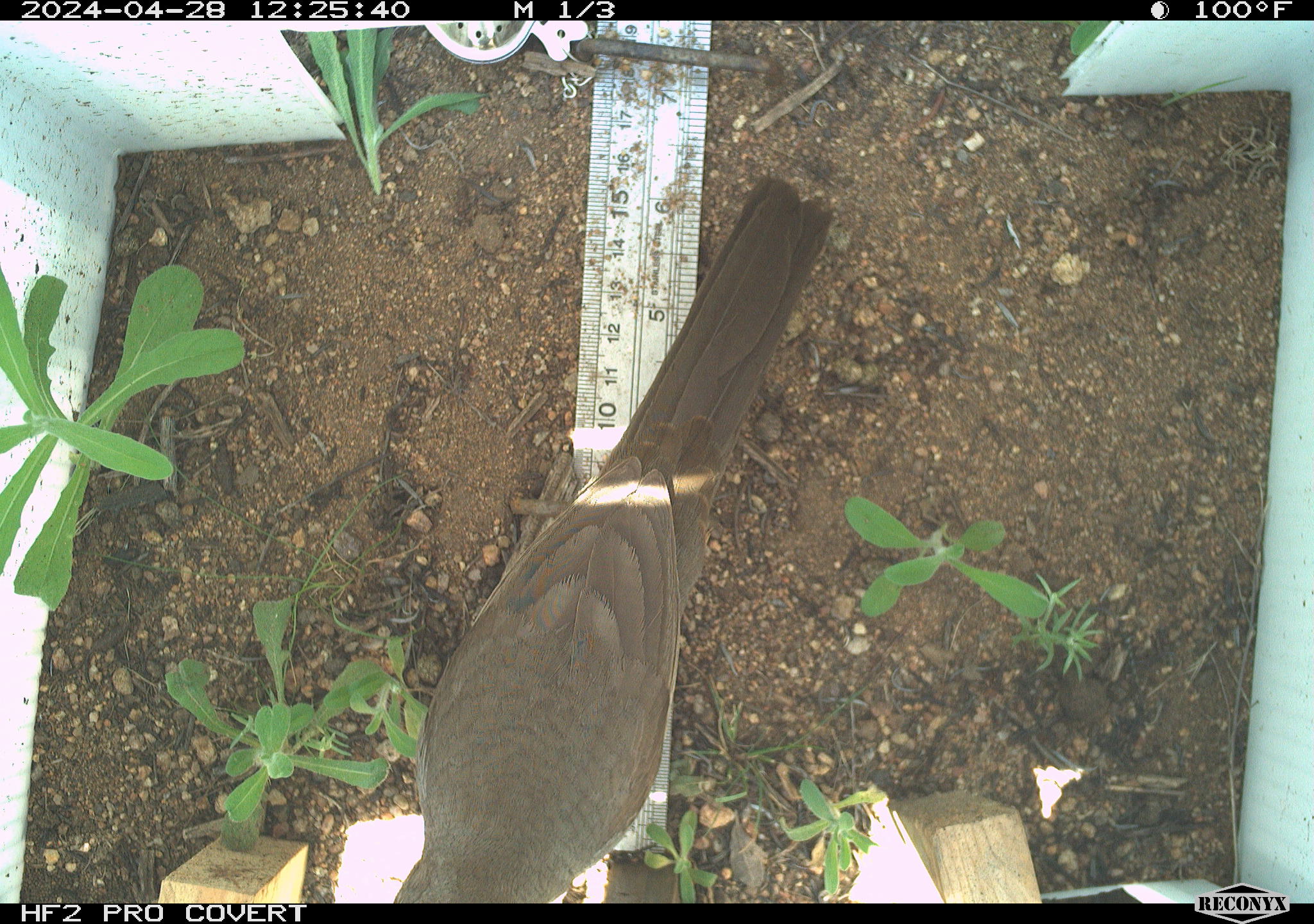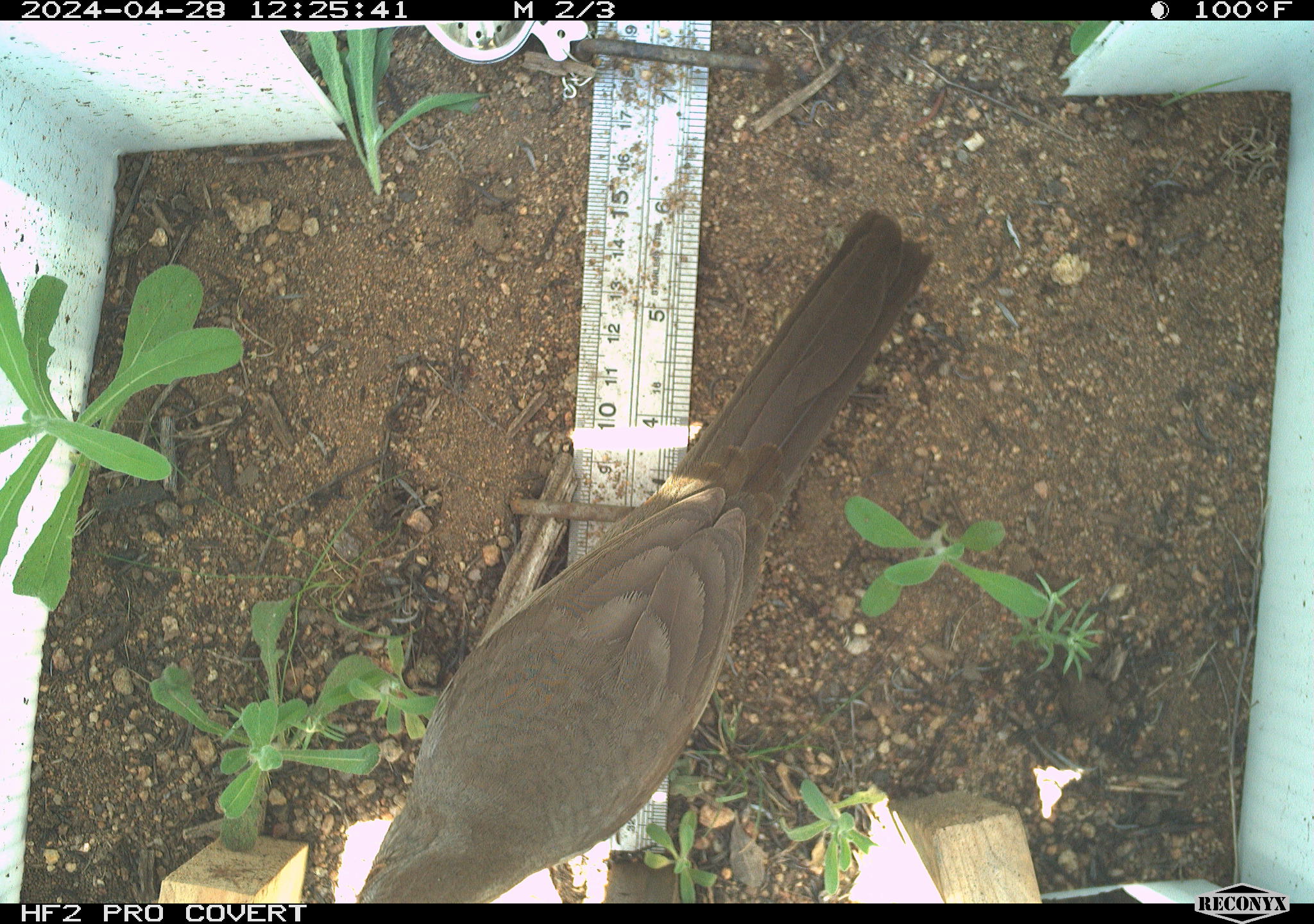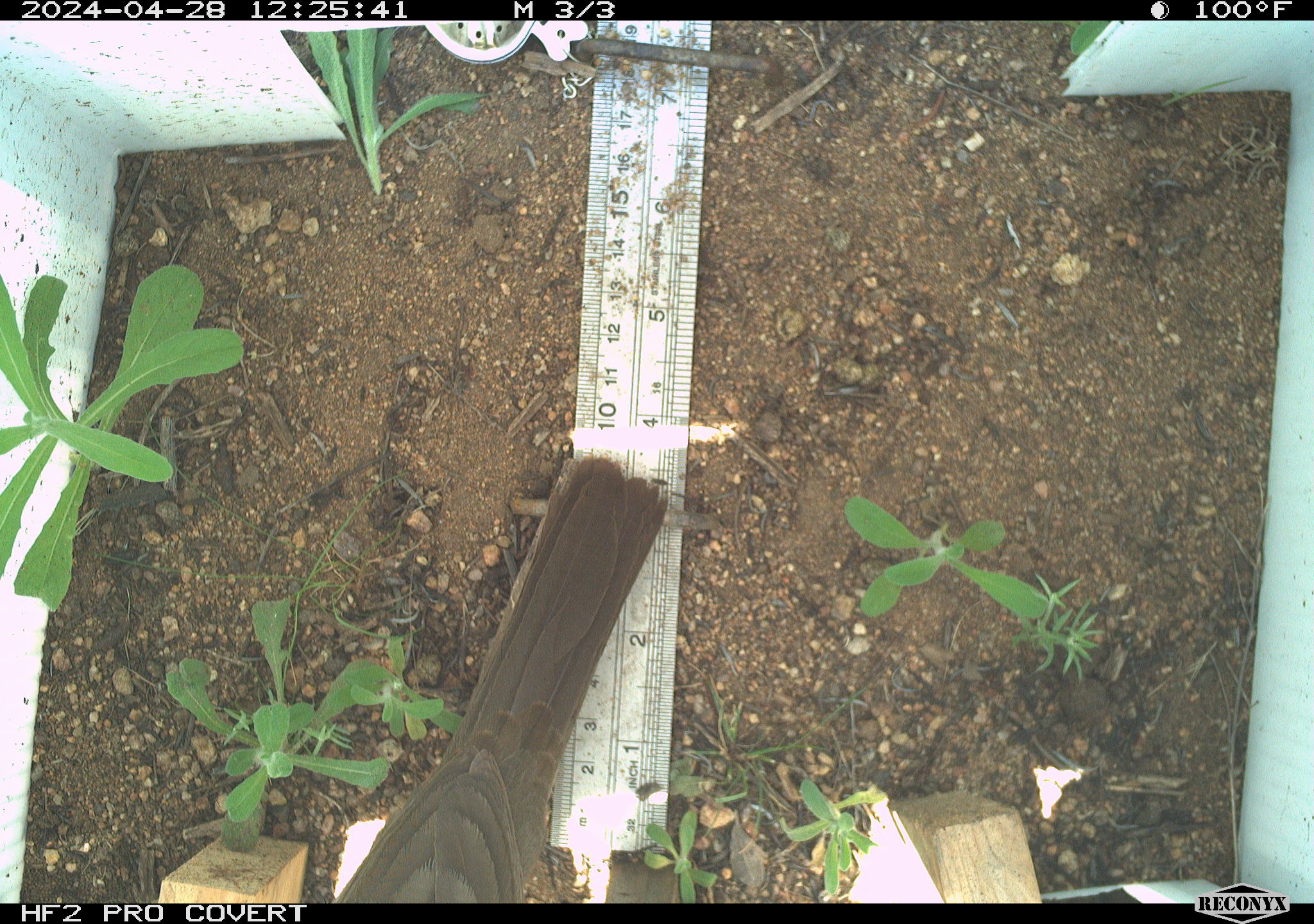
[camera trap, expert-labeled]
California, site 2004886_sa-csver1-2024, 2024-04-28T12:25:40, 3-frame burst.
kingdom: Animalia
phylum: Chordata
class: Aves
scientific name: Aves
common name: bird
Bird (Aves).